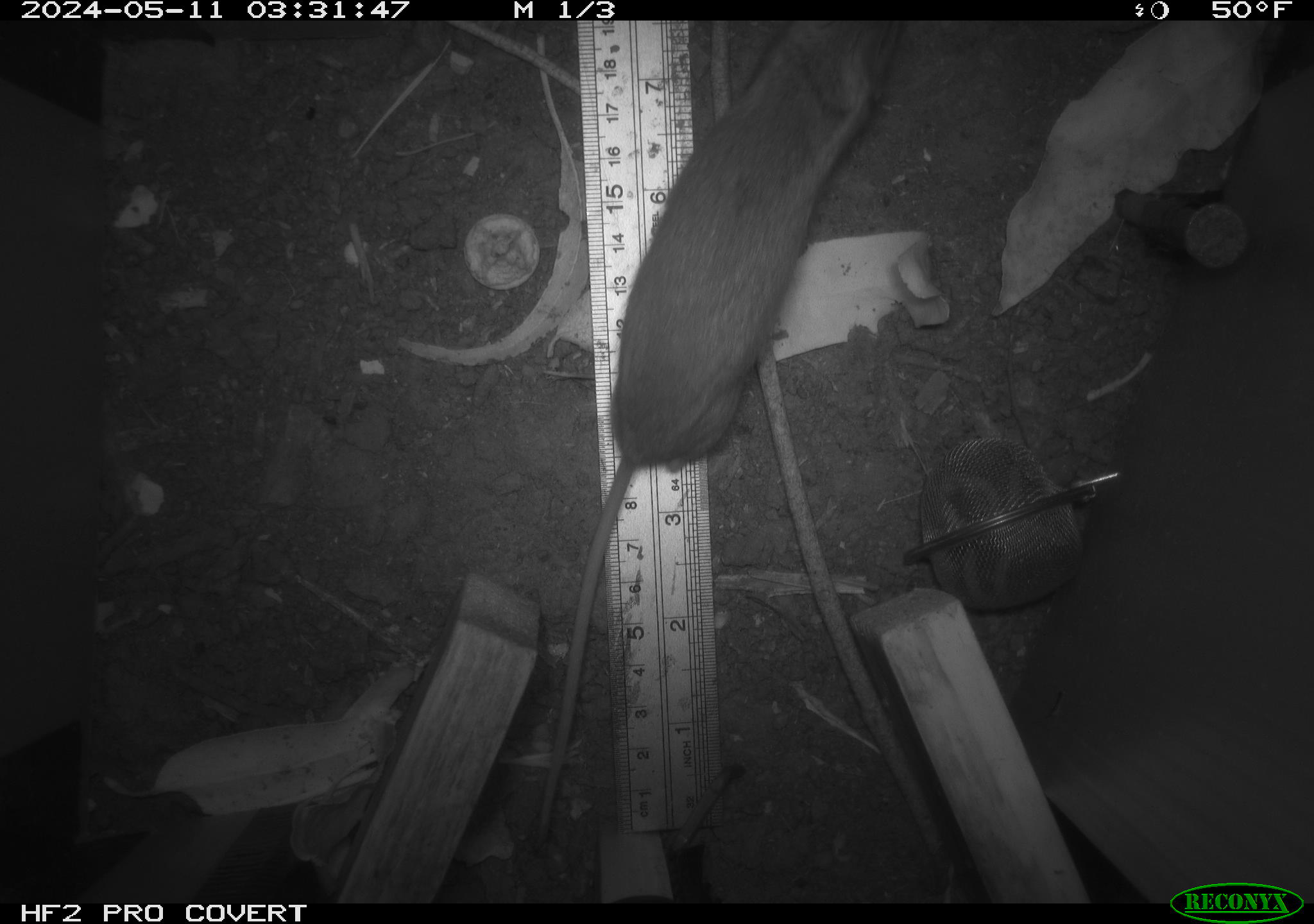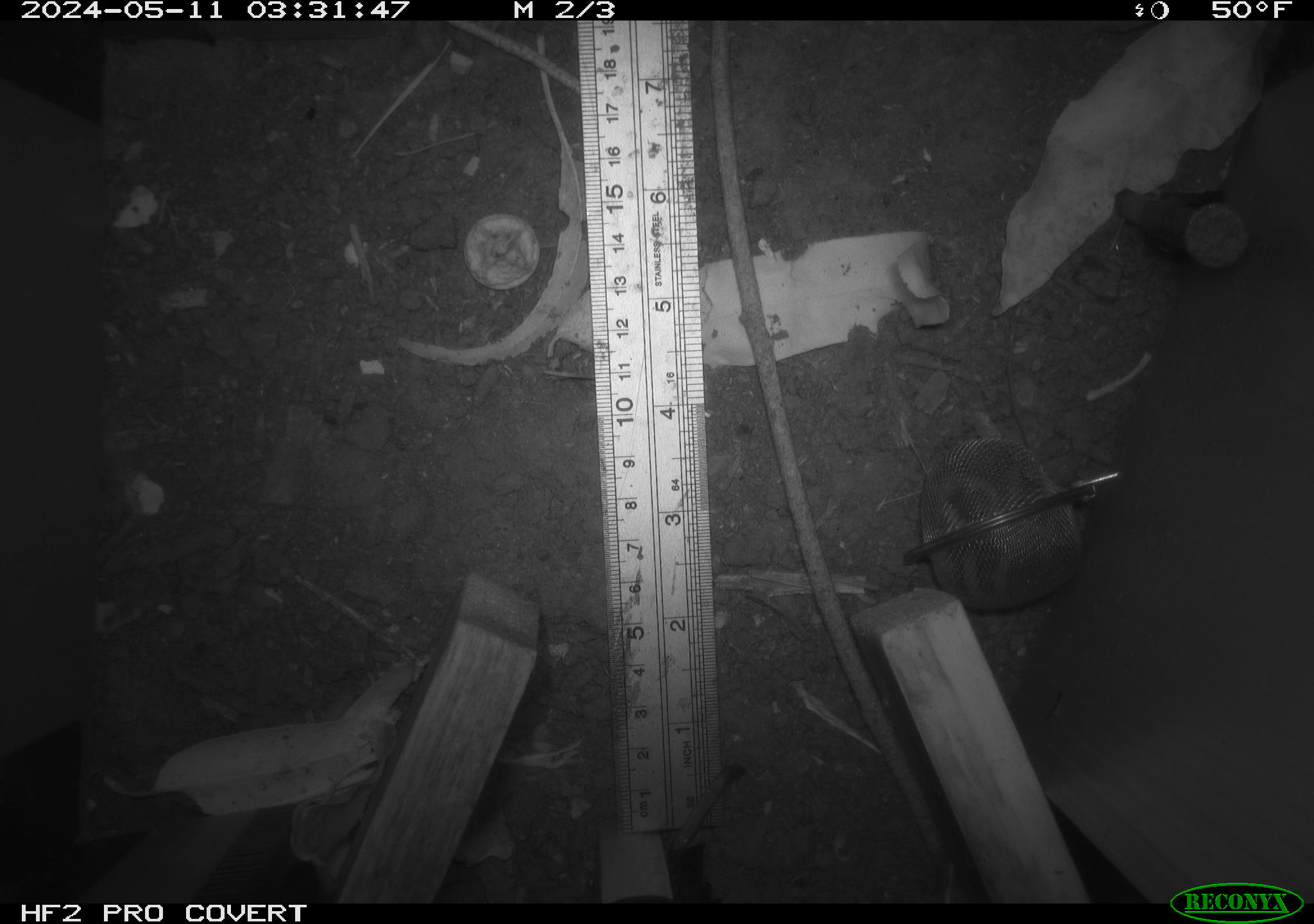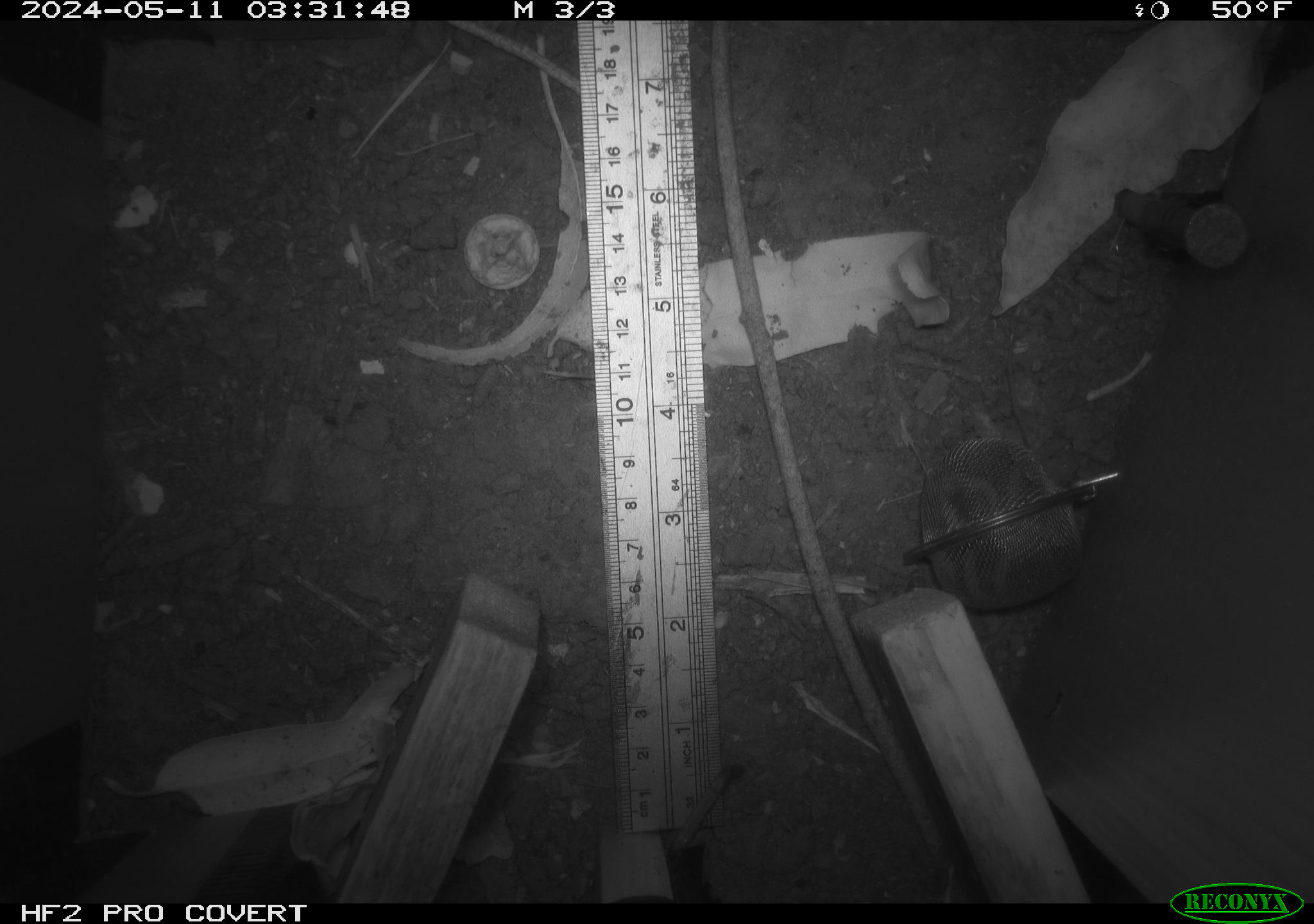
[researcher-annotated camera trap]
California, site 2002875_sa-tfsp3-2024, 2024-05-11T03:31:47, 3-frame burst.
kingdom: Animalia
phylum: Chordata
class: Mammalia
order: Rodentia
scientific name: Rodentia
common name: rodent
Rodent (Rodentia).